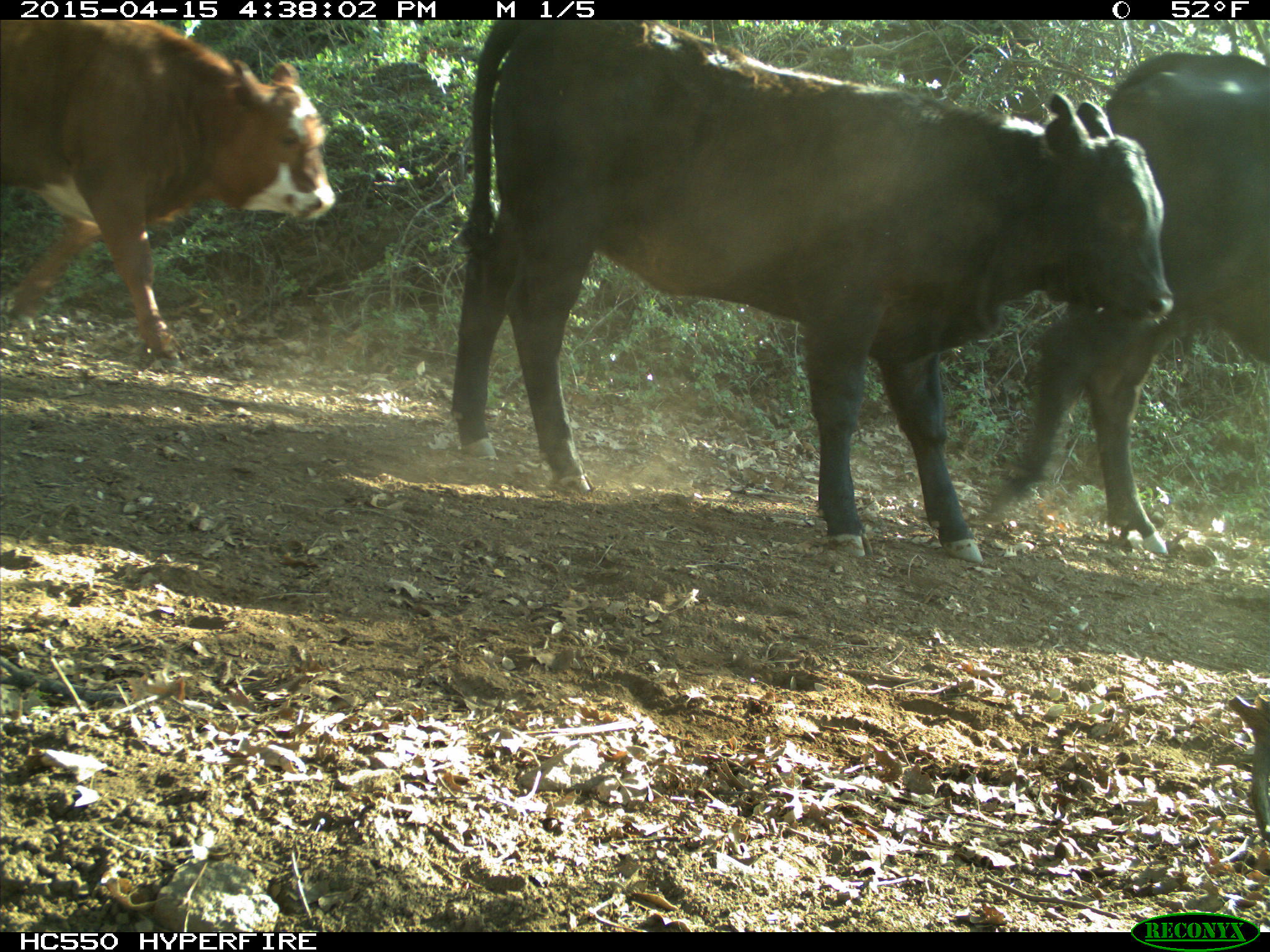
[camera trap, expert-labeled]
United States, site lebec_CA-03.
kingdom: Animalia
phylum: Chordata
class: Mammalia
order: Artiodactyla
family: Bovidae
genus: Bos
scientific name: Bos taurus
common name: domestic cow